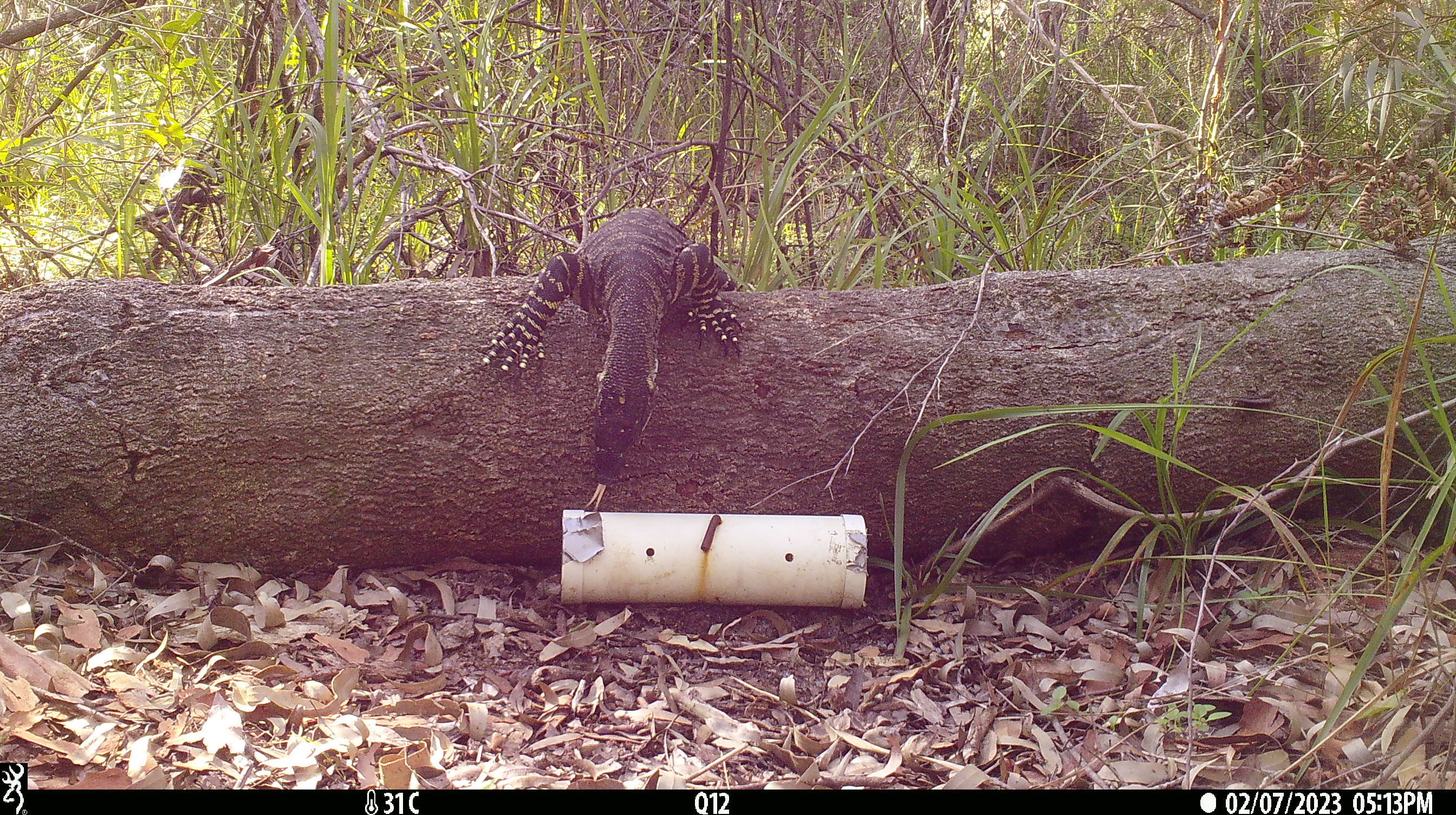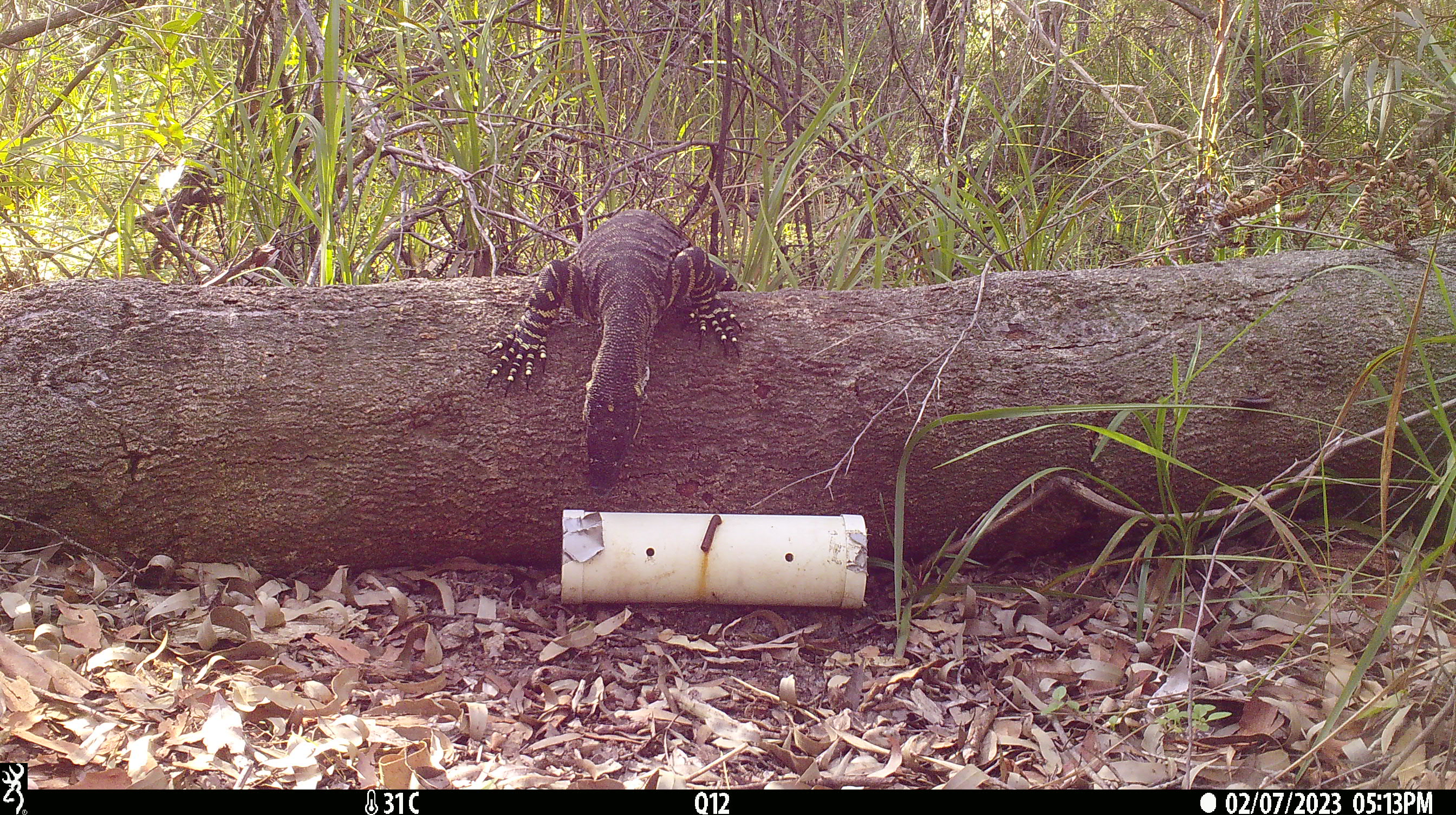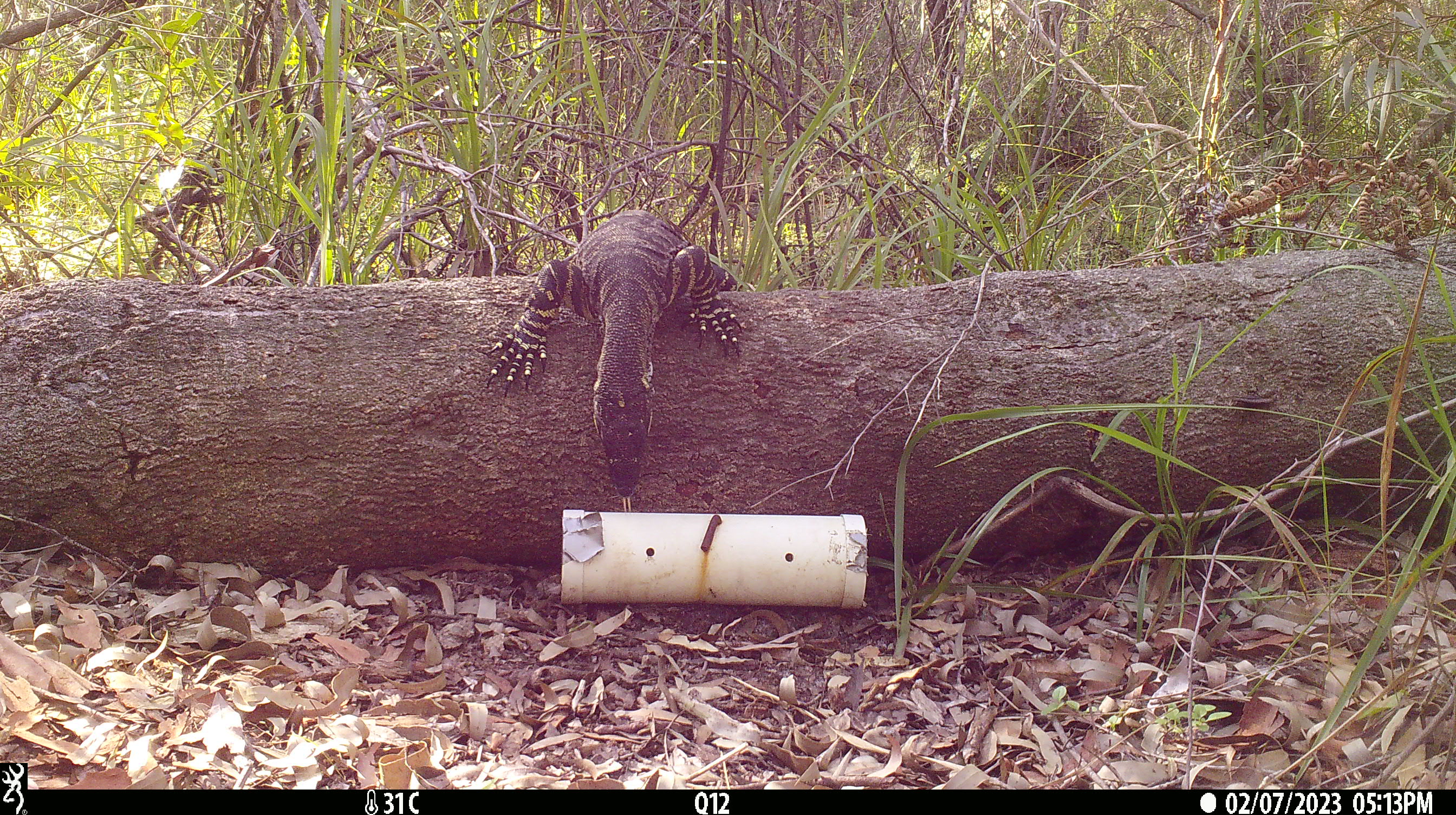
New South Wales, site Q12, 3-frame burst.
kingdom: Animalia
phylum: Chordata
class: Reptilia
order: Squamata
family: Varanidae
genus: Varanus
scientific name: Varanus varius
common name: lace monitor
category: goanna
Goanna (lace monitor) (Varanus varius).